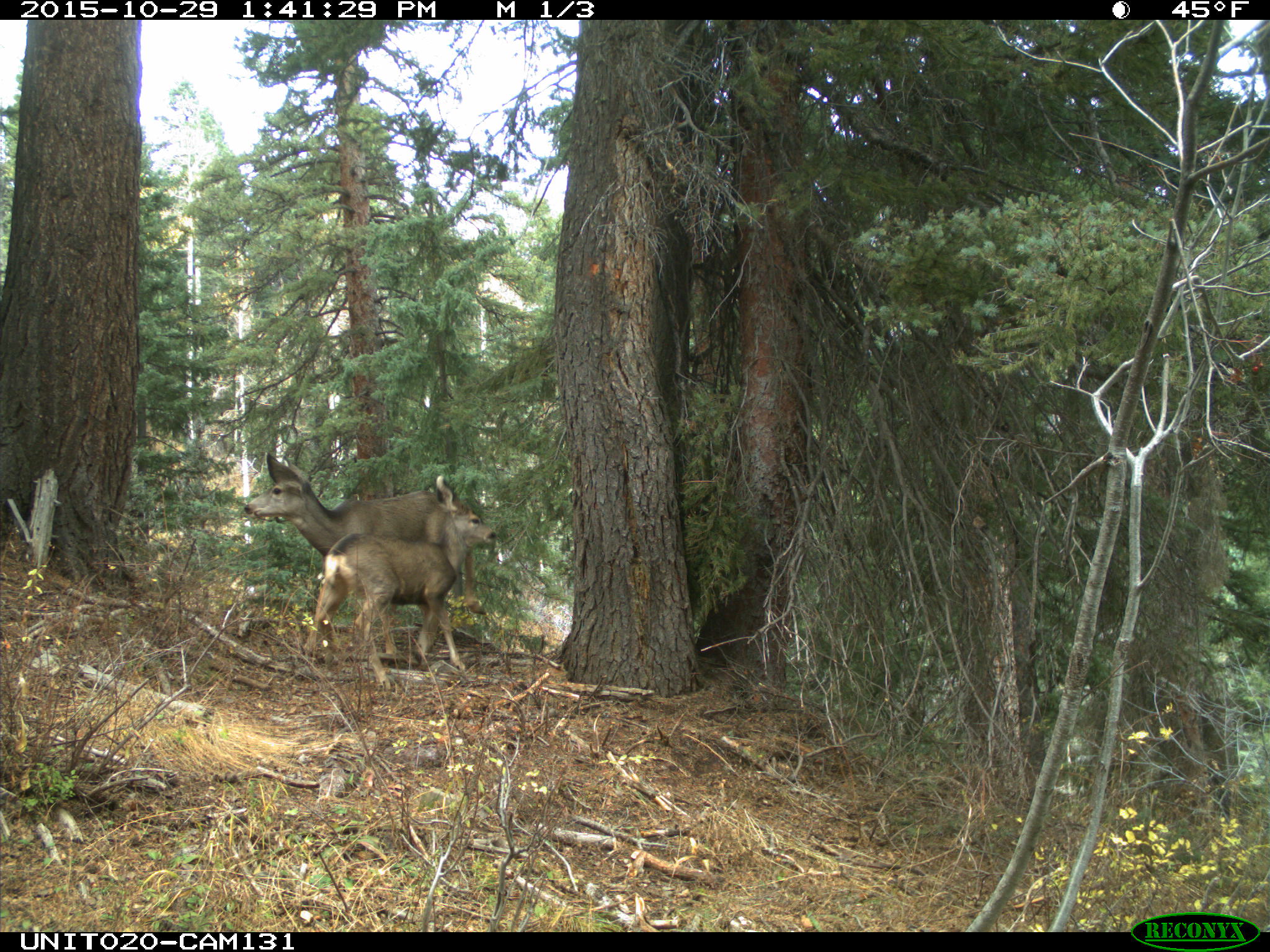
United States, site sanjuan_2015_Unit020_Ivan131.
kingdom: Animalia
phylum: Chordata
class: Mammalia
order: Artiodactyla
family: Cervidae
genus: Odocoileus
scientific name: Odocoileus hemionus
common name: mule deer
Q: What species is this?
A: Odocoileus hemionus (mule deer).